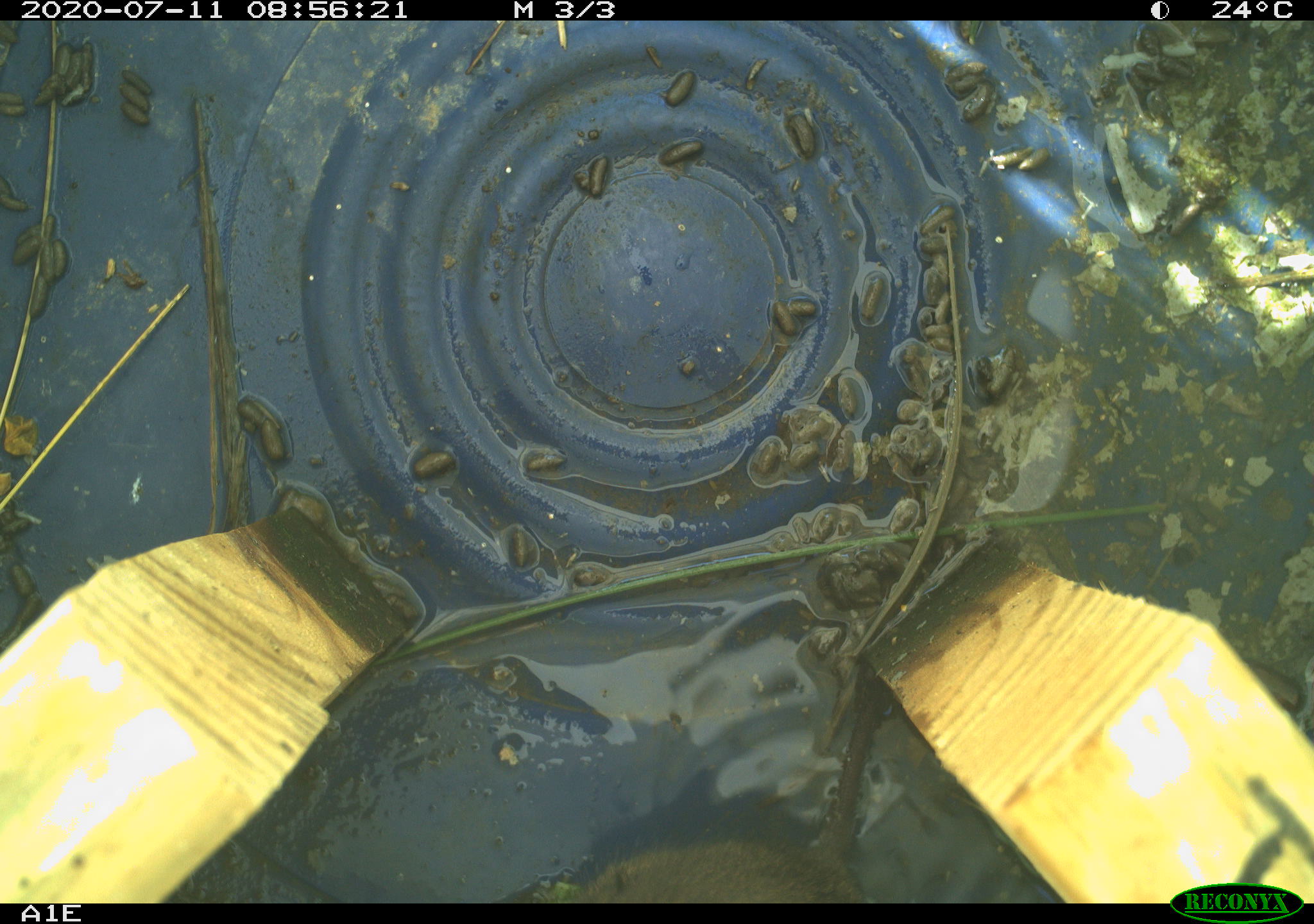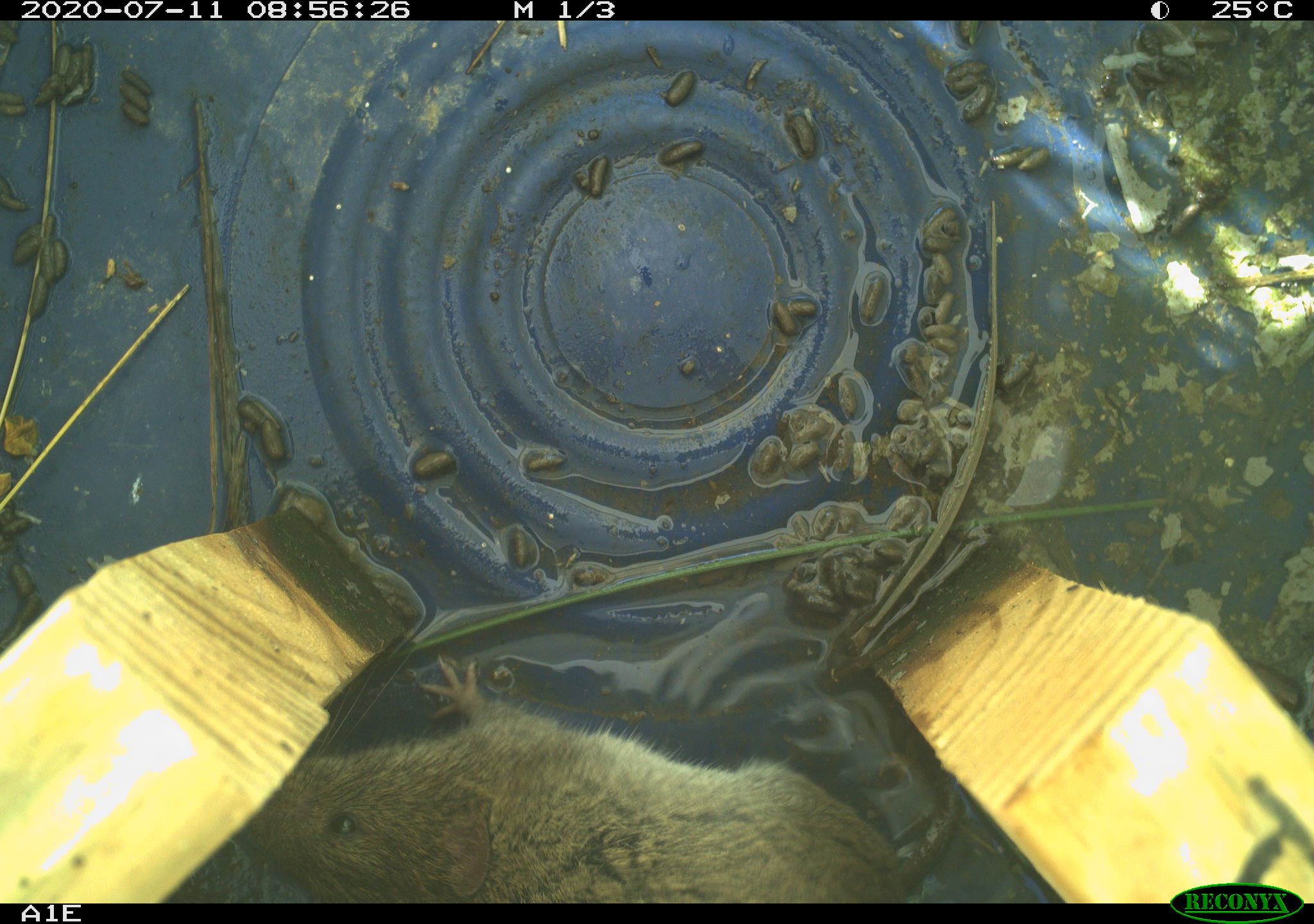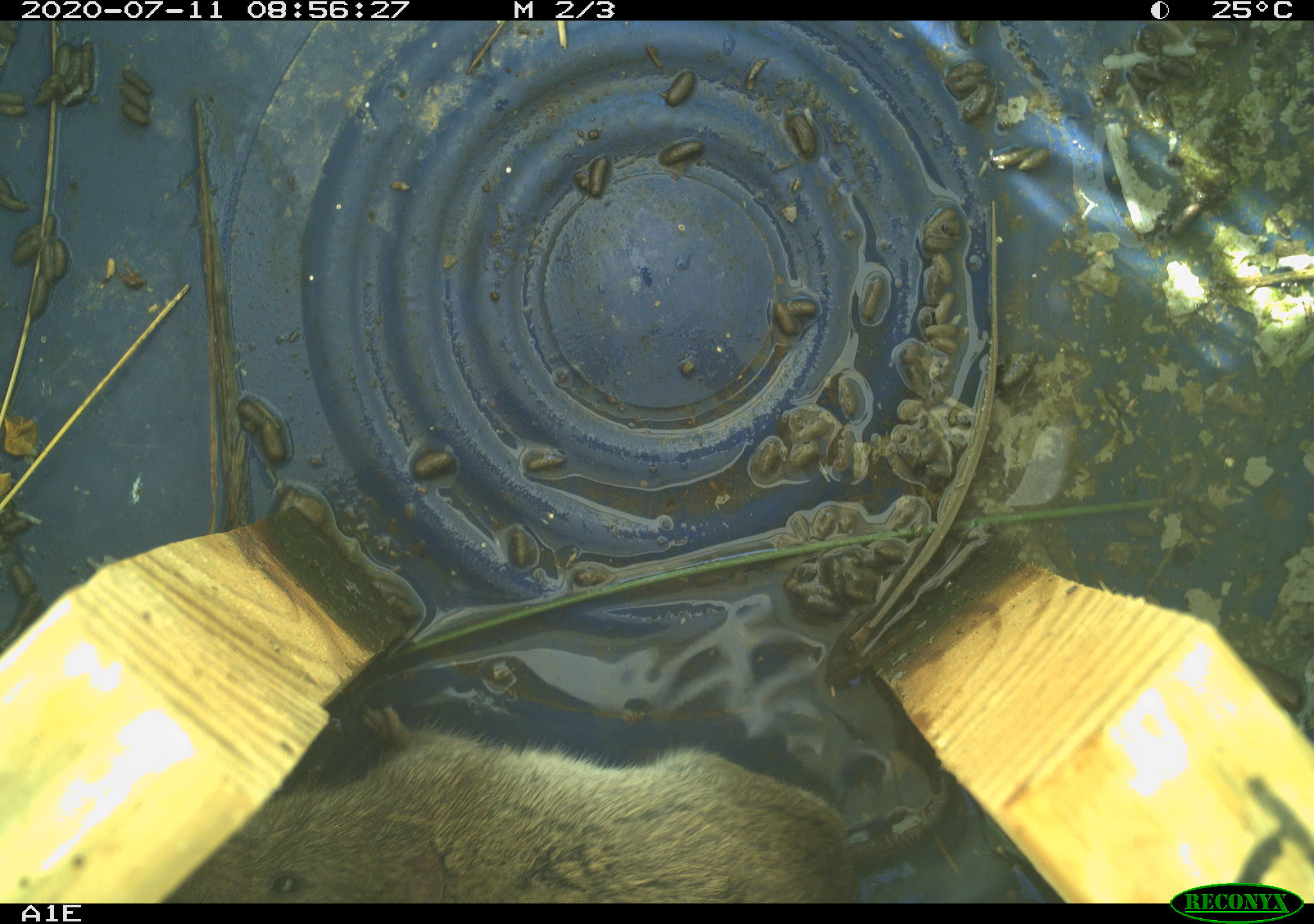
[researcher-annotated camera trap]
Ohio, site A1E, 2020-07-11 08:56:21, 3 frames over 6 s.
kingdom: Animalia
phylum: Chordata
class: Mammalia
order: Rodentia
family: Cricetidae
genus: Microtus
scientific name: Microtus pennsylvanicus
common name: meadow vole